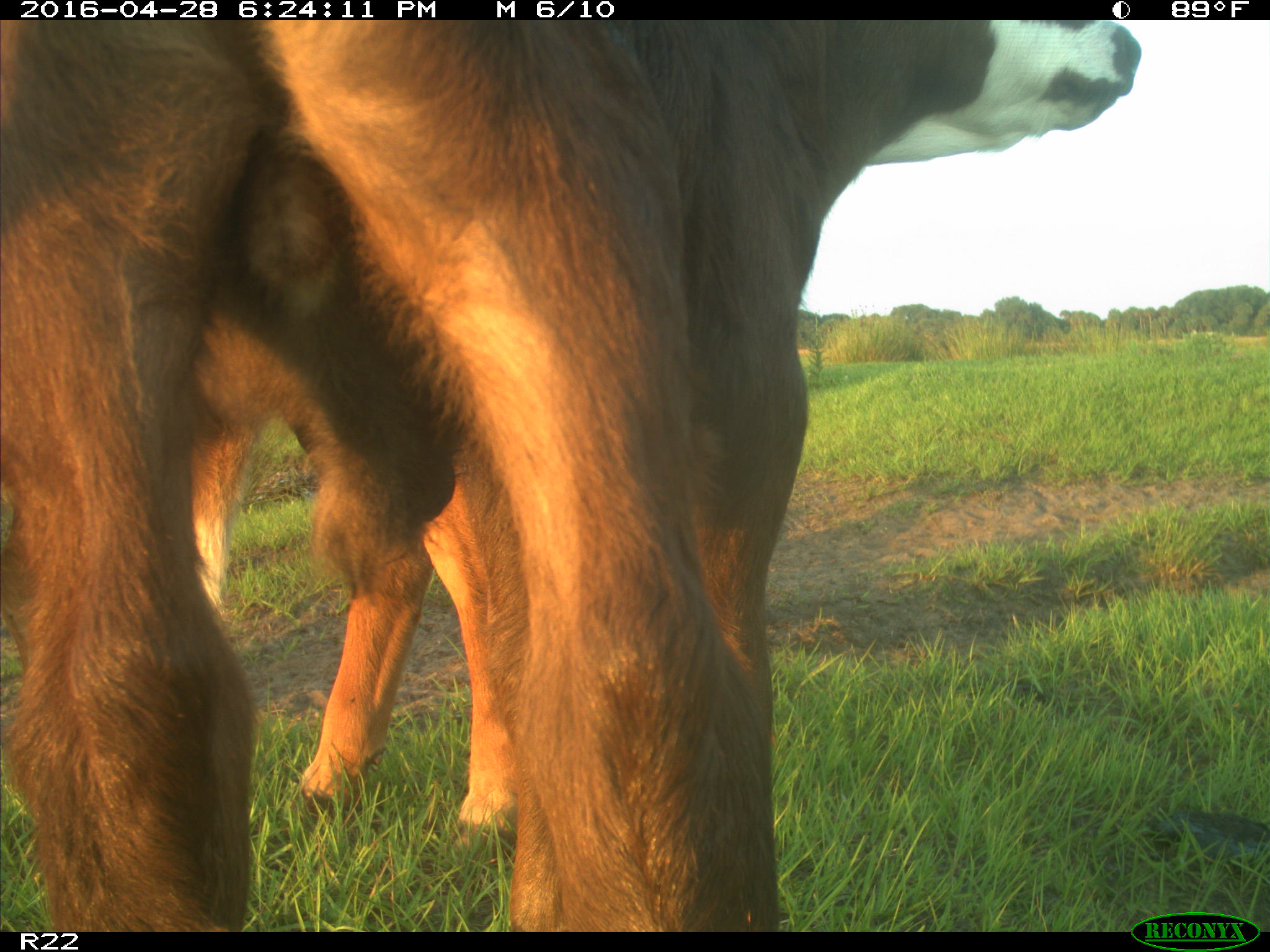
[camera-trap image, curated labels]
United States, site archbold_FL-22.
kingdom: Animalia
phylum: Chordata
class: Mammalia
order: Artiodactyla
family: Bovidae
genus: Bos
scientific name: Bos taurus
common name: domestic cow